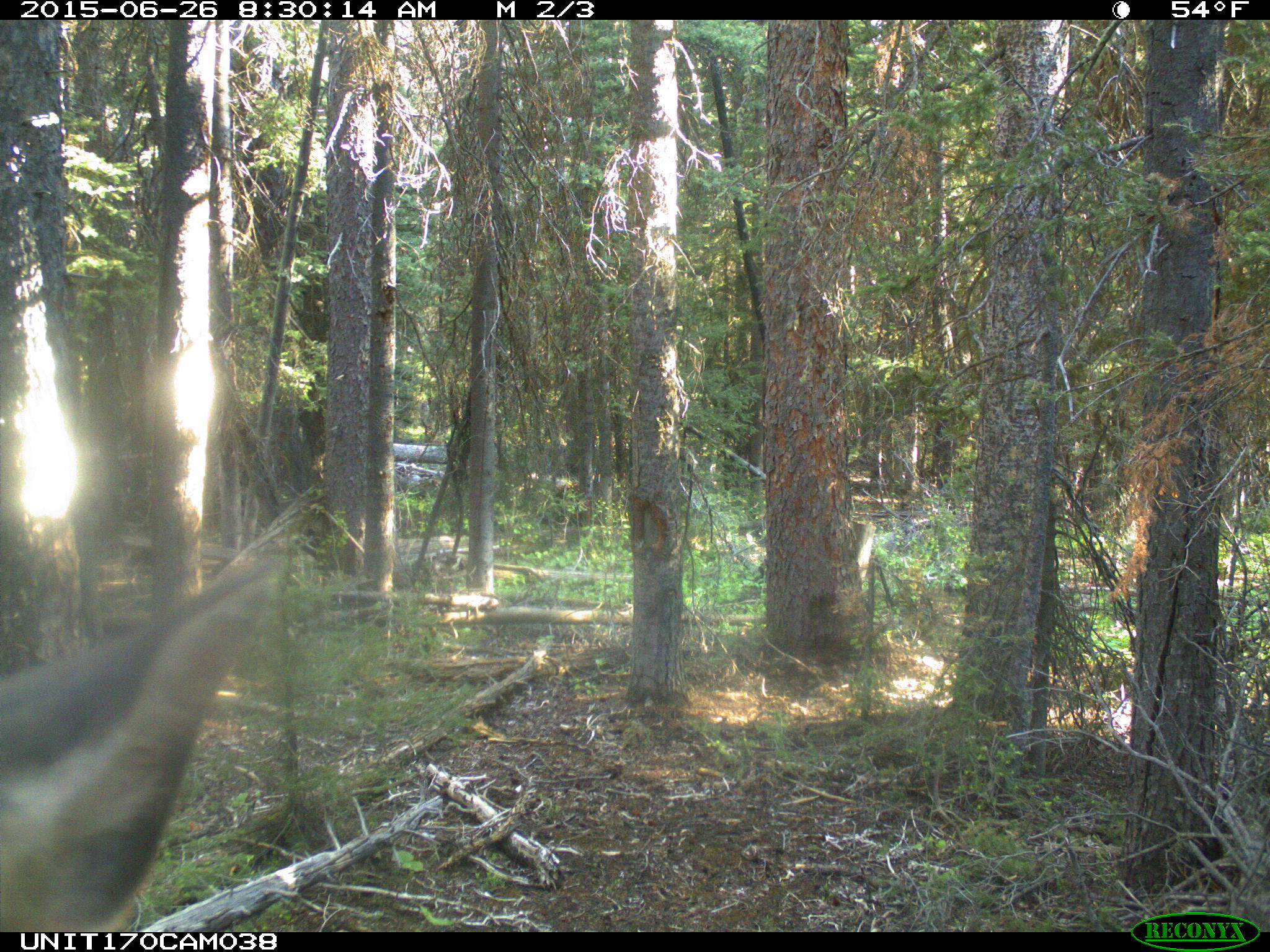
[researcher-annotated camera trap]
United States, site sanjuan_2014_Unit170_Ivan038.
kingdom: Animalia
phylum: Chordata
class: Mammalia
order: Artiodactyla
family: Cervidae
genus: Cervus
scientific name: Cervus elaphus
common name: red deer